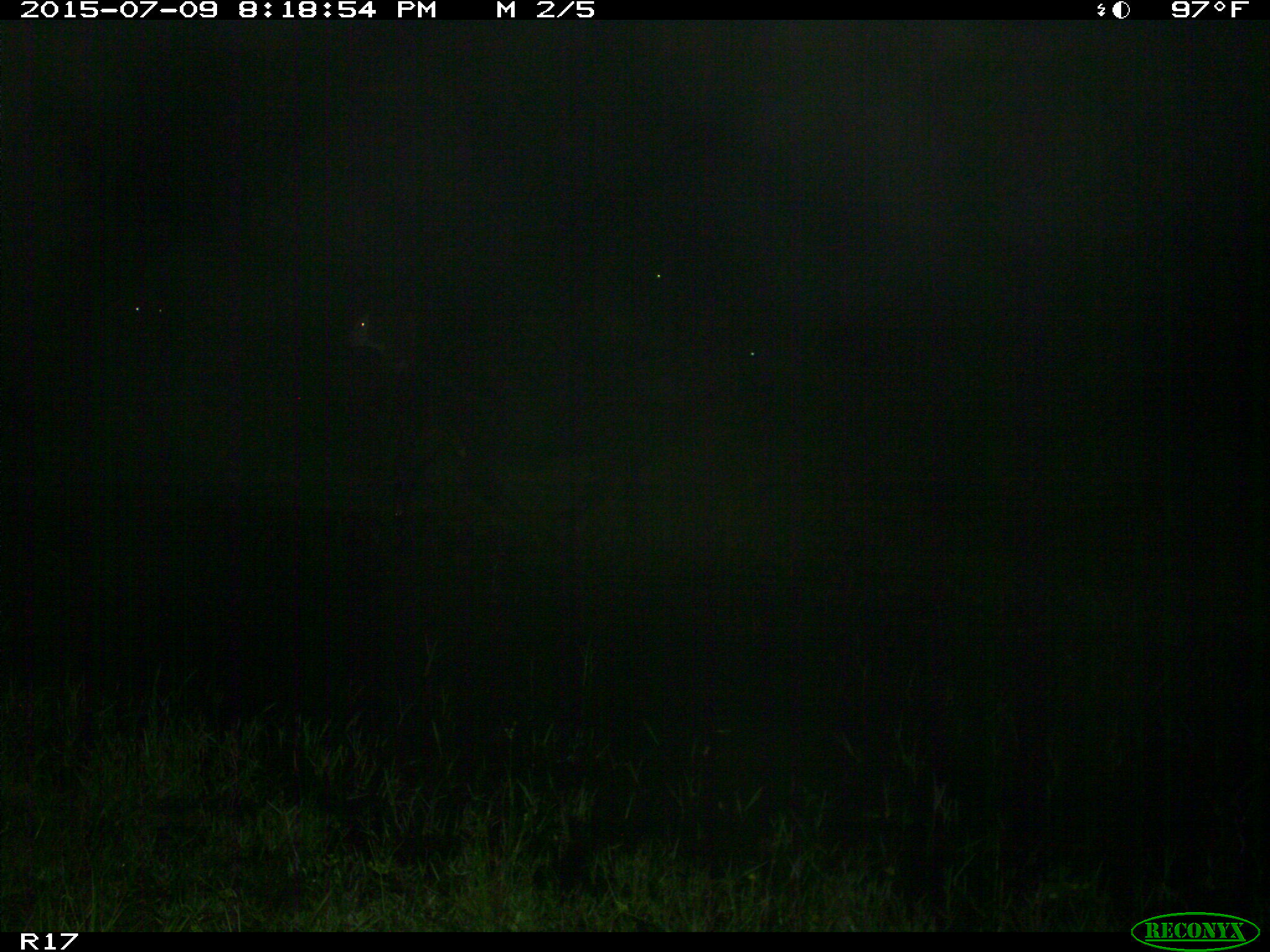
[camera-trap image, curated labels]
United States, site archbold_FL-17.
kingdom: Animalia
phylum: Chordata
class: Mammalia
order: Artiodactyla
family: Bovidae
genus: Bos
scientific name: Bos taurus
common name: domestic cow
Bos taurus (domestic cow).